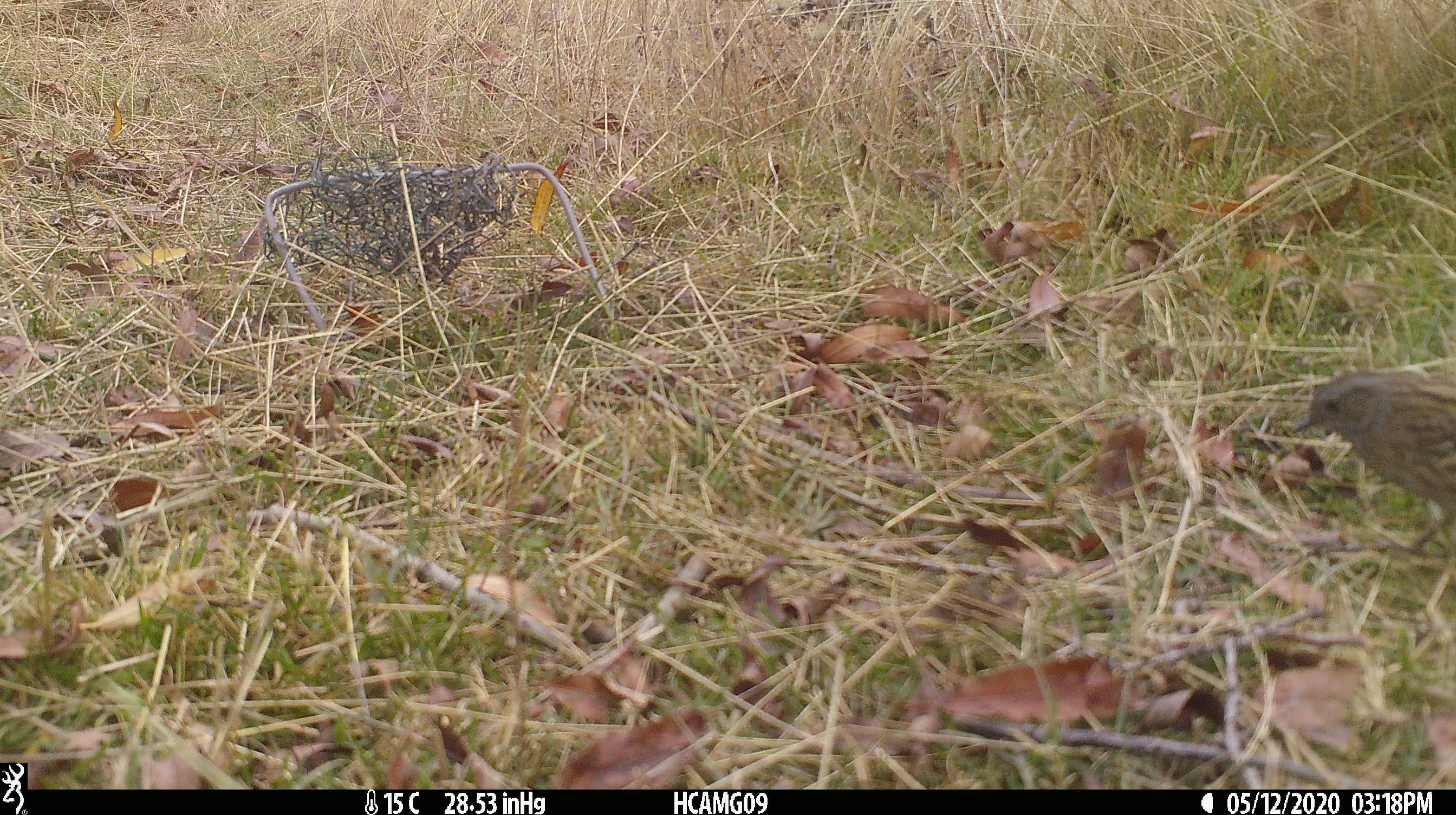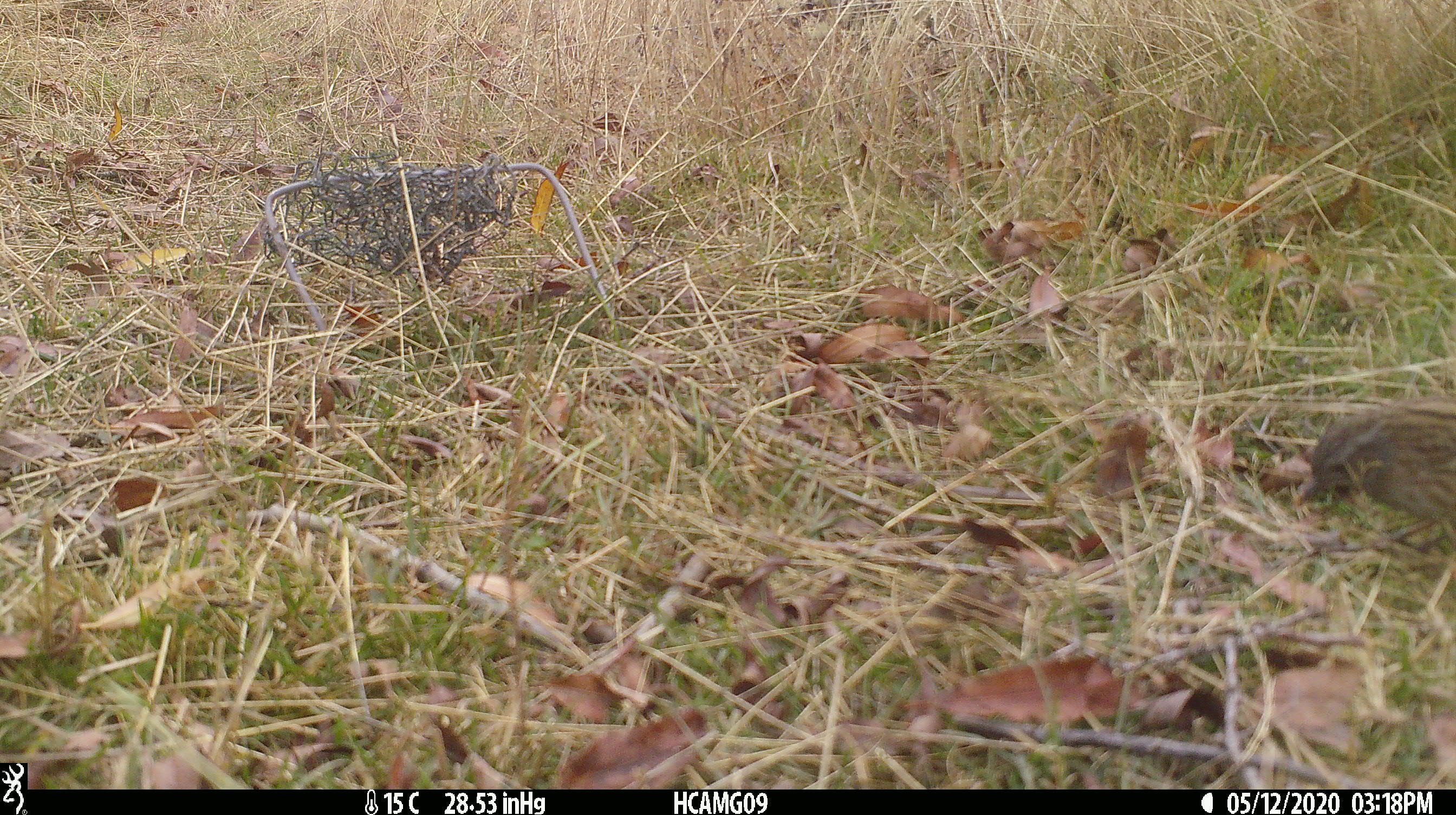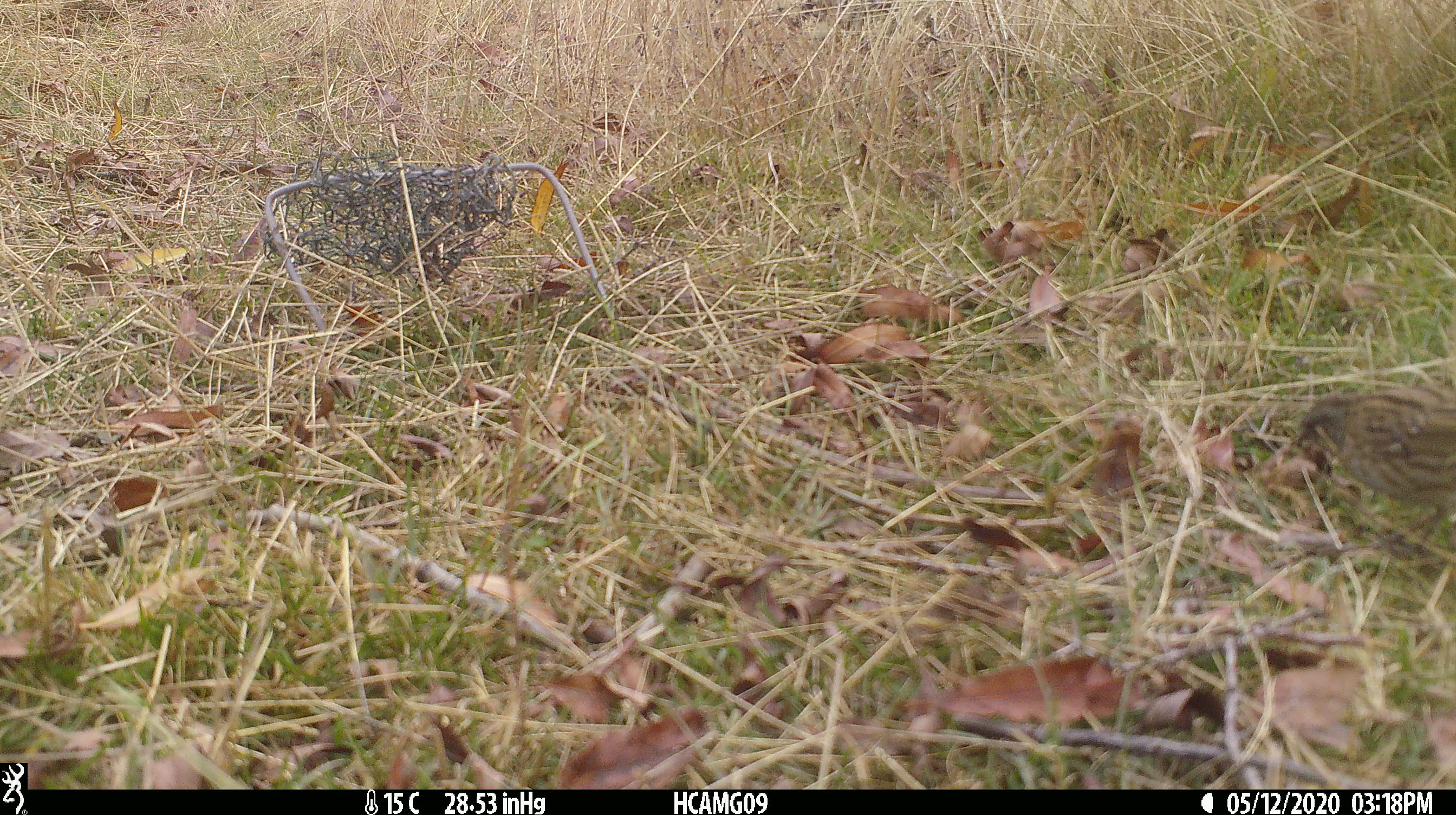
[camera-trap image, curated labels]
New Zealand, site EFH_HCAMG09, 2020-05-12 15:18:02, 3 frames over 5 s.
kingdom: Animalia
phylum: Chordata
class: Aves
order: Passeriformes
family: Prunellidae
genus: Prunella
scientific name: Prunella modularis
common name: dunnock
Dunnock (Prunella modularis).